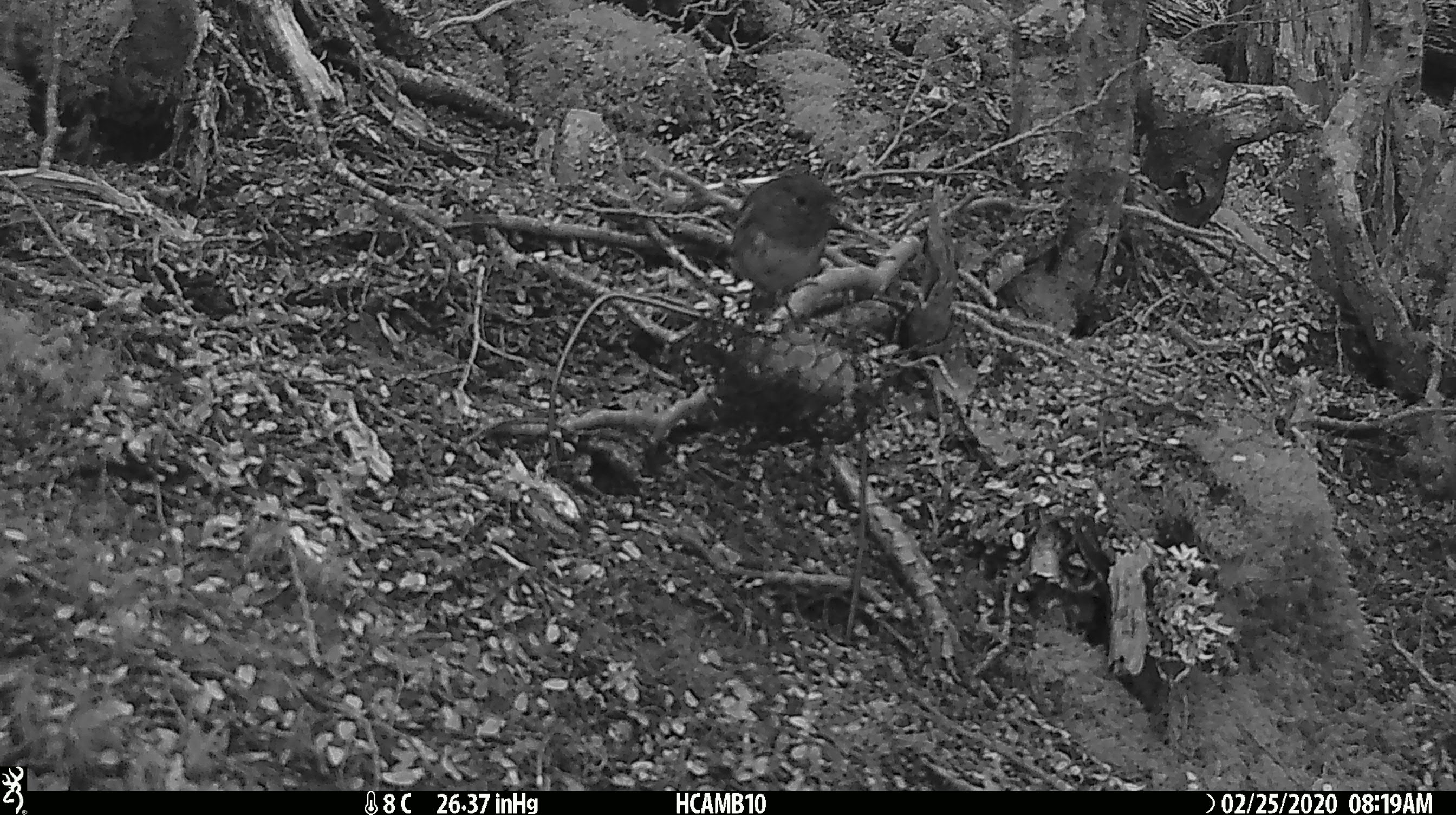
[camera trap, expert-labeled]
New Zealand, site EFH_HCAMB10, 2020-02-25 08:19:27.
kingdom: Animalia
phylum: Chordata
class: Aves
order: Passeriformes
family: Petroicidae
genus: Petroica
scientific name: Petroica australis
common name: new zealand robin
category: robin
Robin (new zealand robin) (Petroica australis).